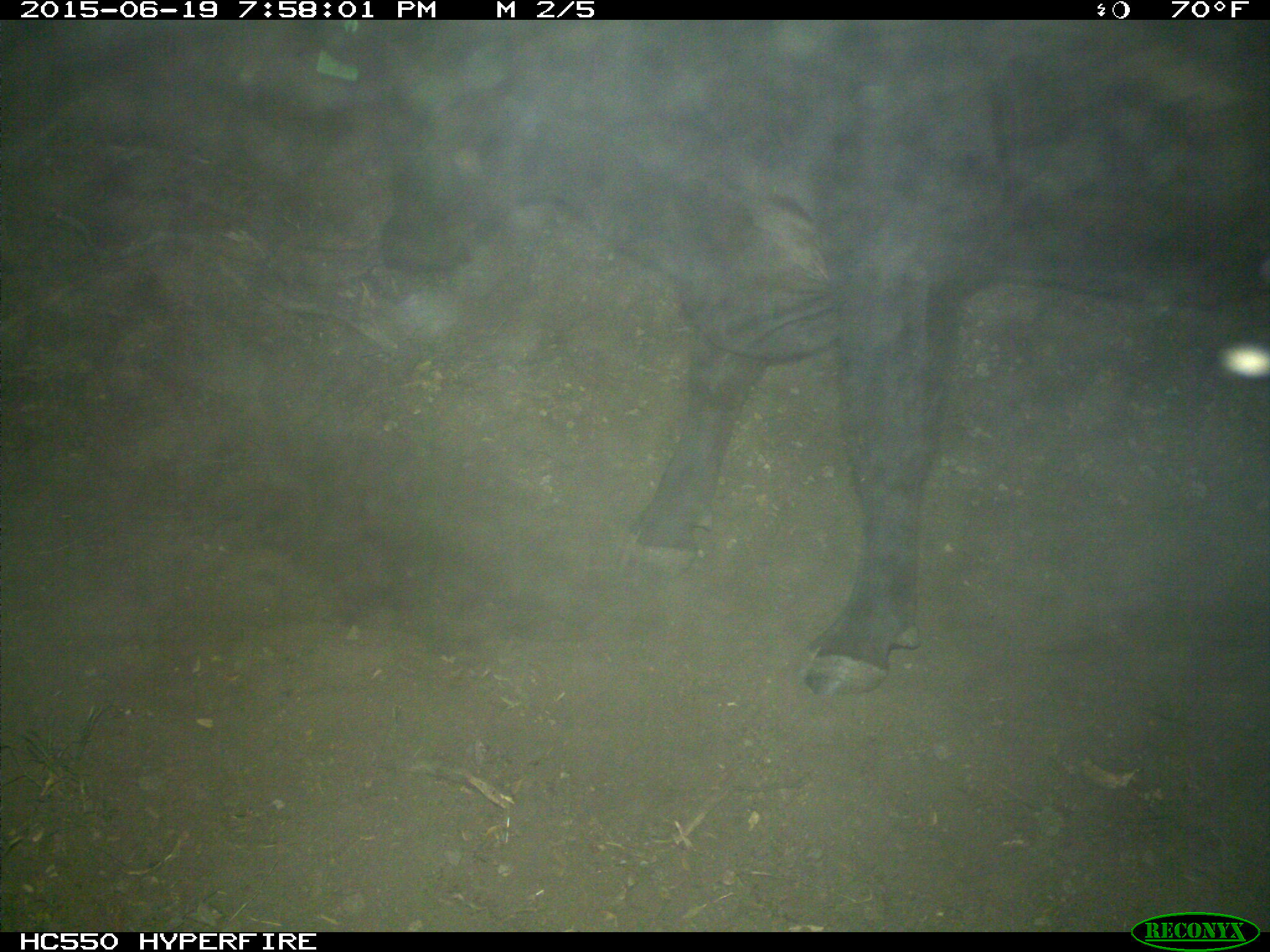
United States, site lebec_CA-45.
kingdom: Animalia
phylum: Chordata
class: Mammalia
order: Artiodactyla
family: Bovidae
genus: Bos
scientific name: Bos taurus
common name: domestic cow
Bos taurus (domestic cow).